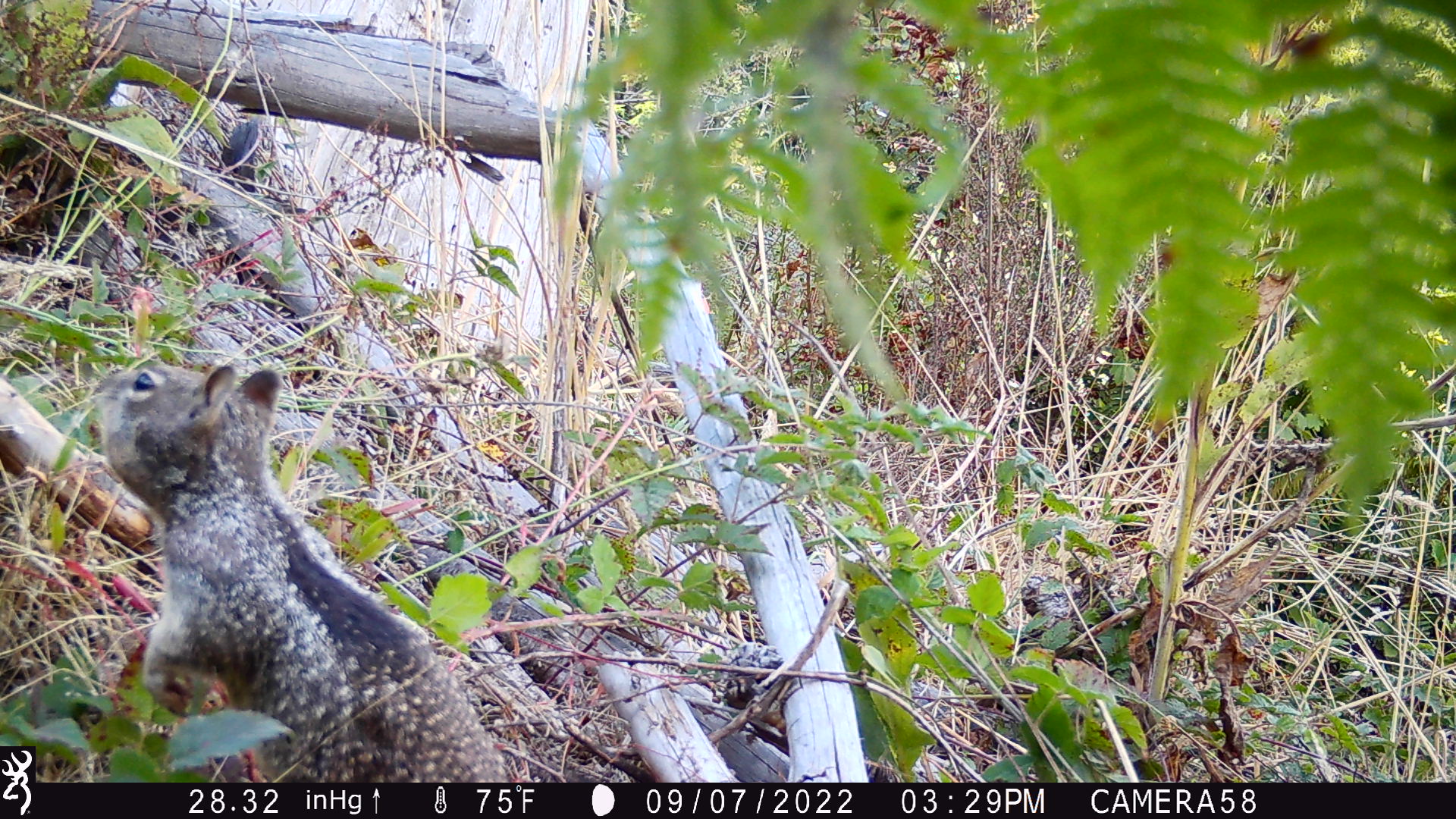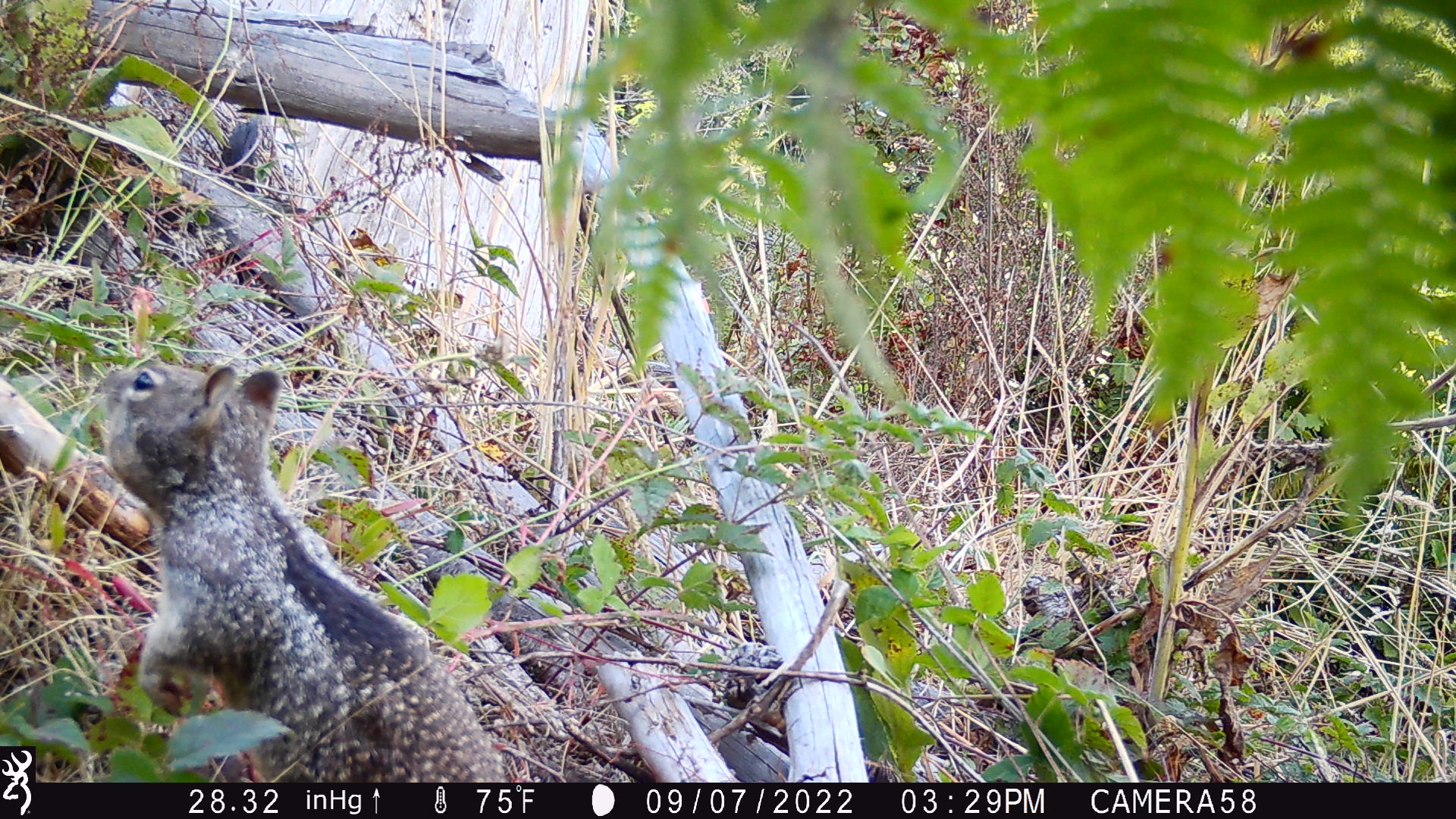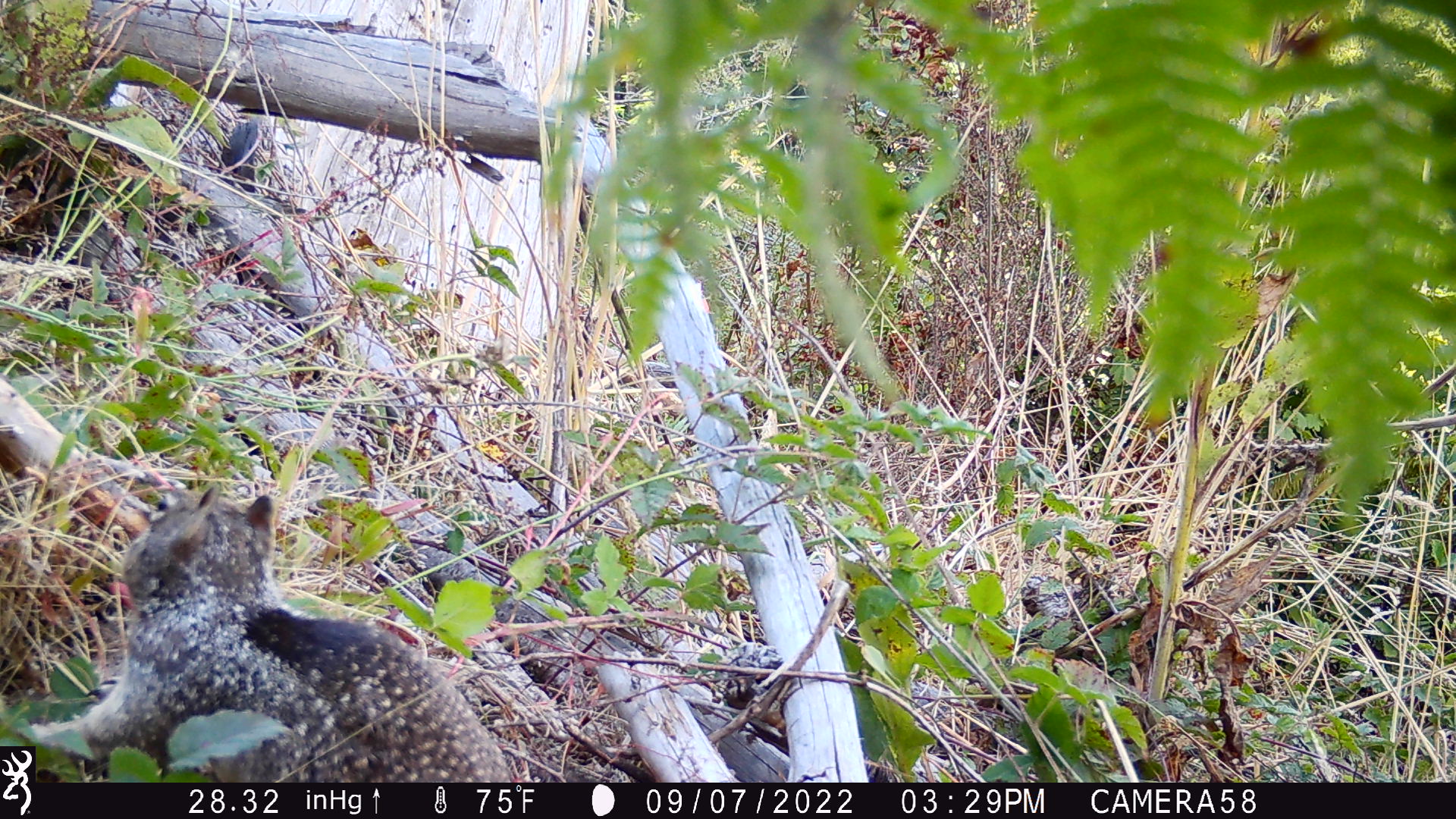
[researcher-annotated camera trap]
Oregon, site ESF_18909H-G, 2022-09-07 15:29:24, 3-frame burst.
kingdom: Animalia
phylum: Chordata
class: Mammalia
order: Rodentia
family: Sciuridae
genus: Otospermophilus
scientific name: Otospermophilus beecheyi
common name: california ground squirrel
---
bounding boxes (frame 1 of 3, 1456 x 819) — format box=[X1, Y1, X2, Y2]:
california ground squirrel: box=[76, 337, 523, 775]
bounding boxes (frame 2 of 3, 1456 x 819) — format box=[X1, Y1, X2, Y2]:
california ground squirrel: box=[88, 347, 520, 779]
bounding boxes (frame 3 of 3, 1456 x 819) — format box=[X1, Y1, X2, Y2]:
california ground squirrel: box=[48, 474, 519, 778]